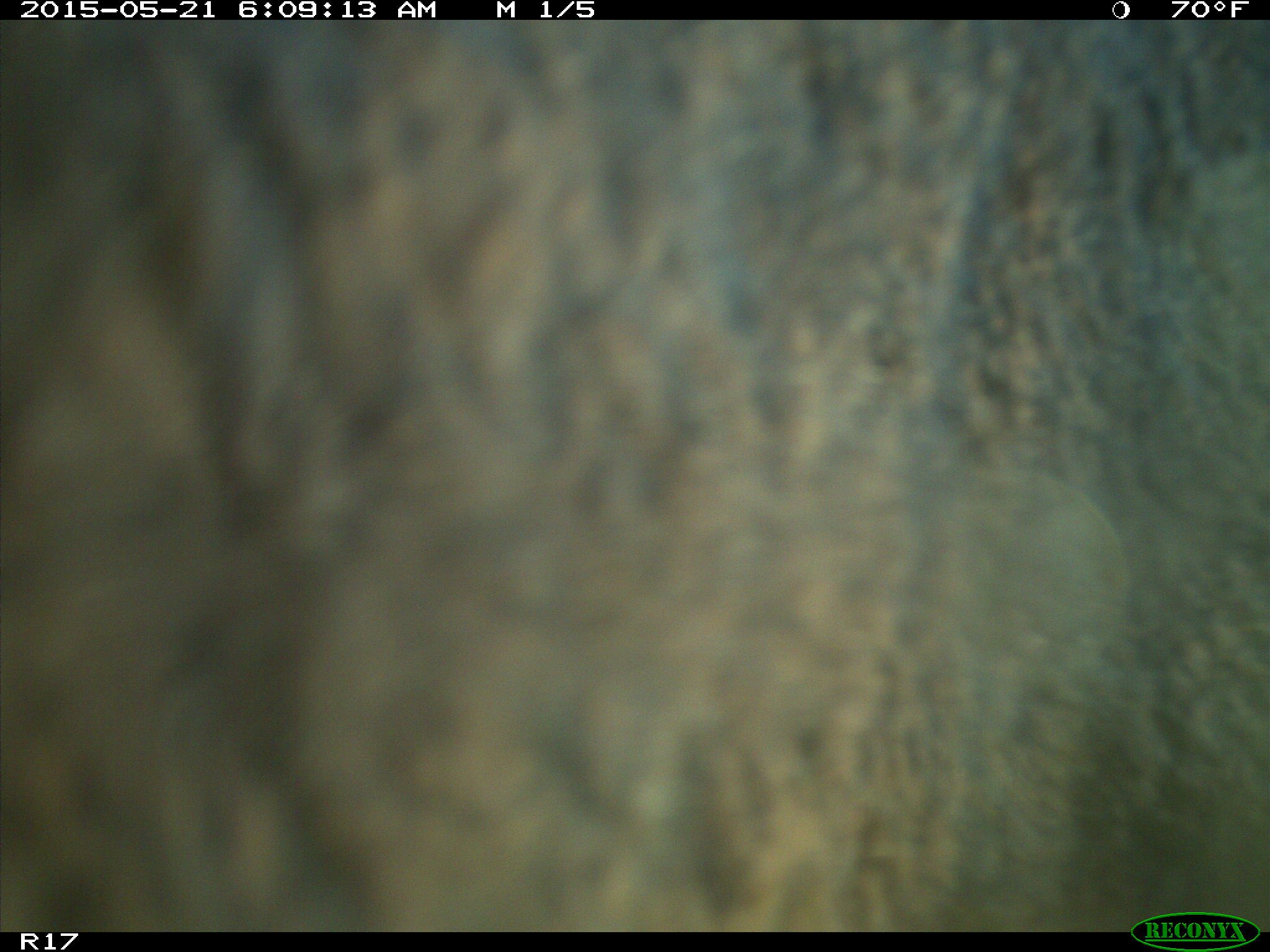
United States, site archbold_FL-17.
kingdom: Animalia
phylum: Chordata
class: Mammalia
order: Artiodactyla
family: Bovidae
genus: Bos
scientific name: Bos taurus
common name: domestic cow